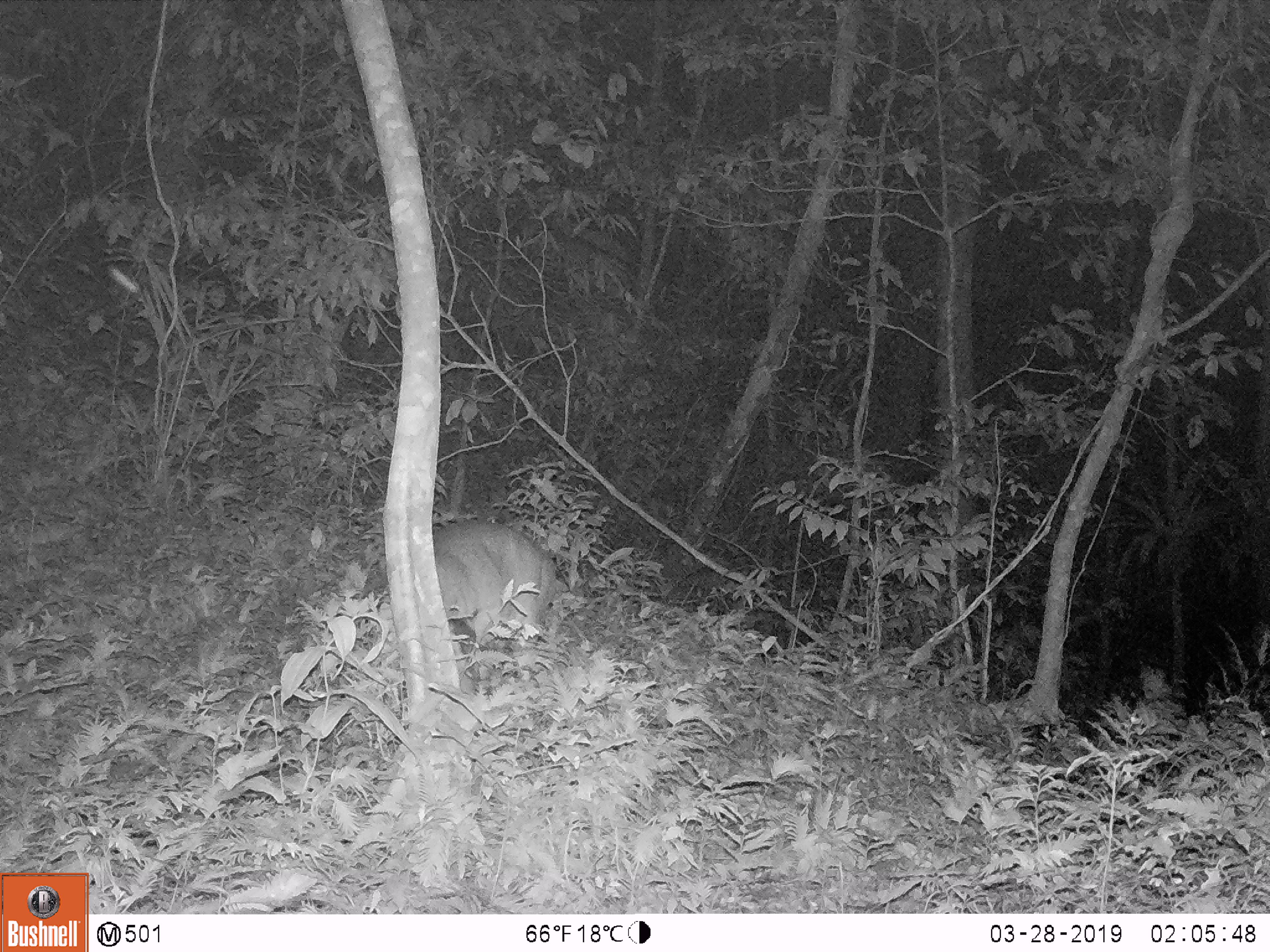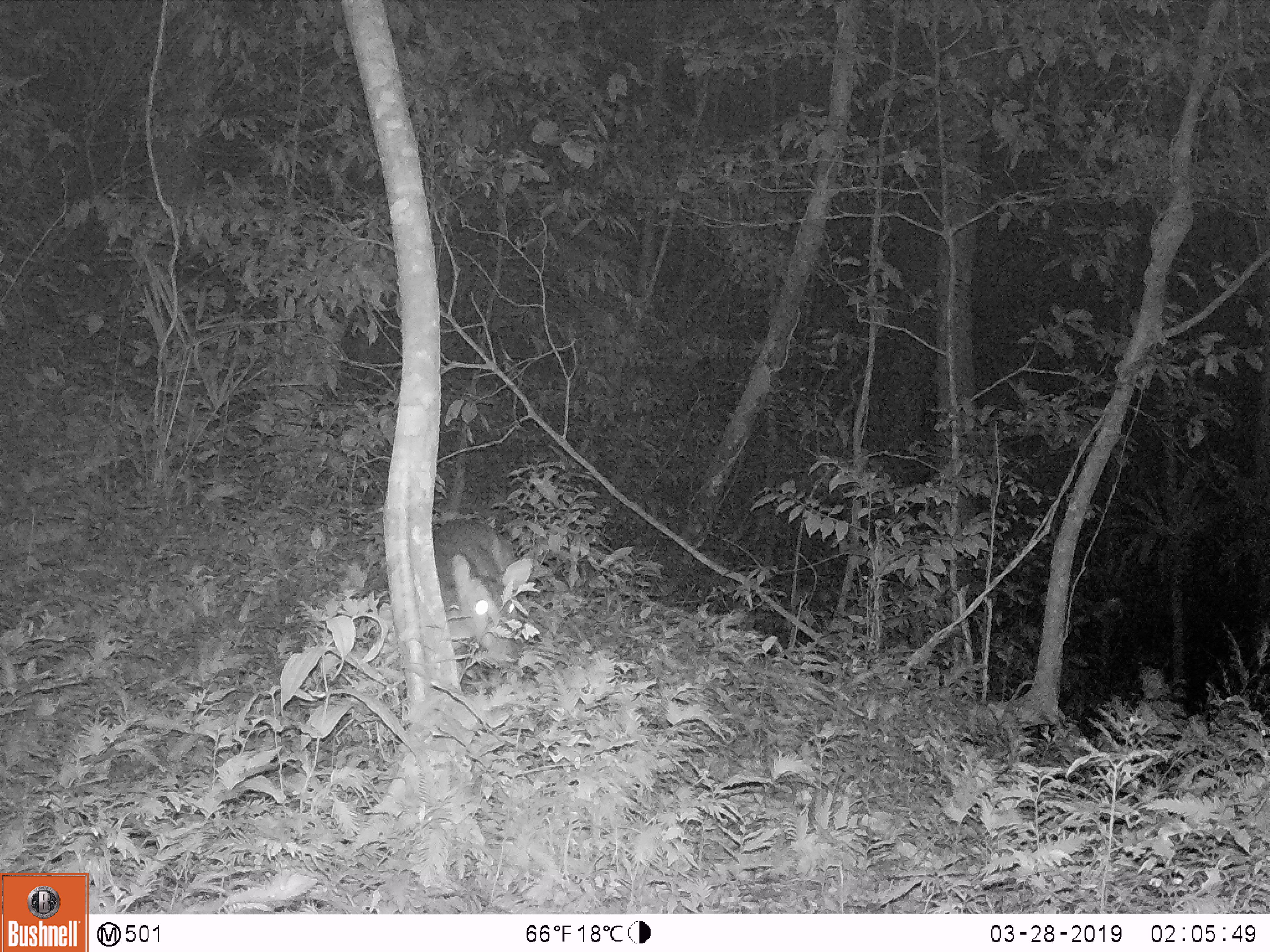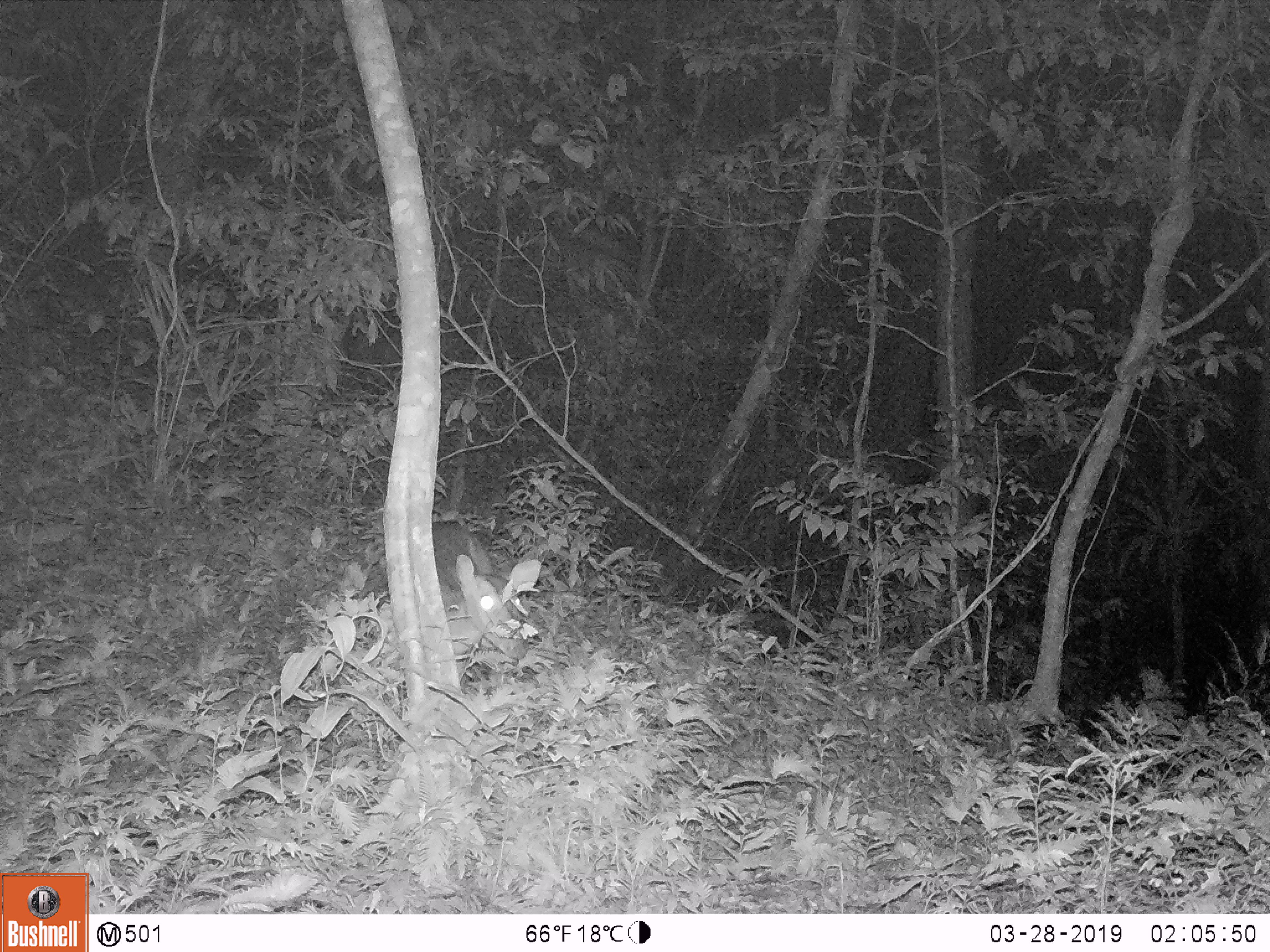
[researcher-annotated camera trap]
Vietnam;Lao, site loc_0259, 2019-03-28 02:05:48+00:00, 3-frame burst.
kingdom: Animalia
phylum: Chordata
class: Mammalia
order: Artiodactyla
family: Cervidae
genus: Muntiacus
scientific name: Muntiacus vuquangensis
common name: large-antlered muntjac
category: large antlered muntjac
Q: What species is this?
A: Large antlered muntjac (large-antlered muntjac) (Muntiacus vuquangensis).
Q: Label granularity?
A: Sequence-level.